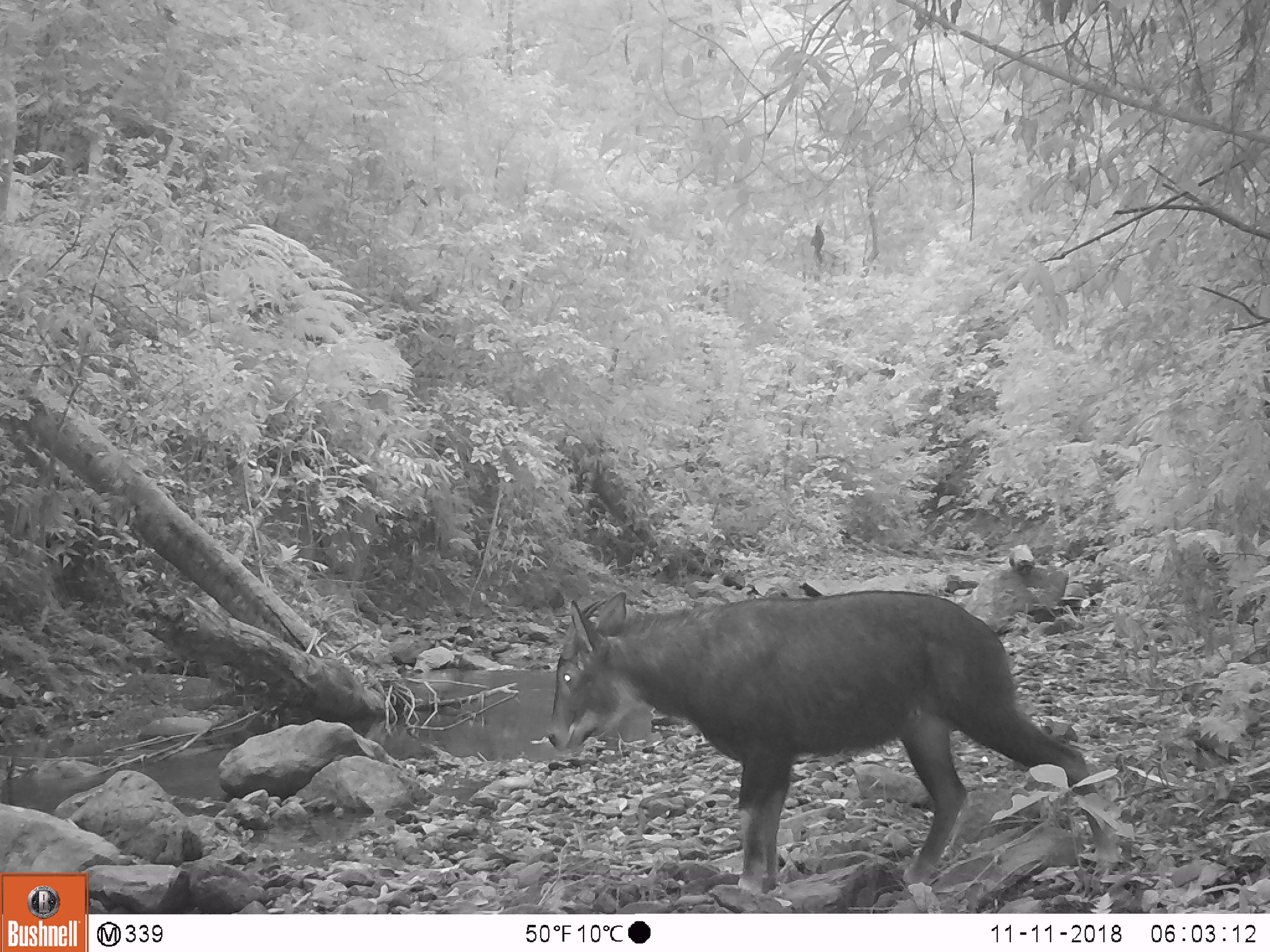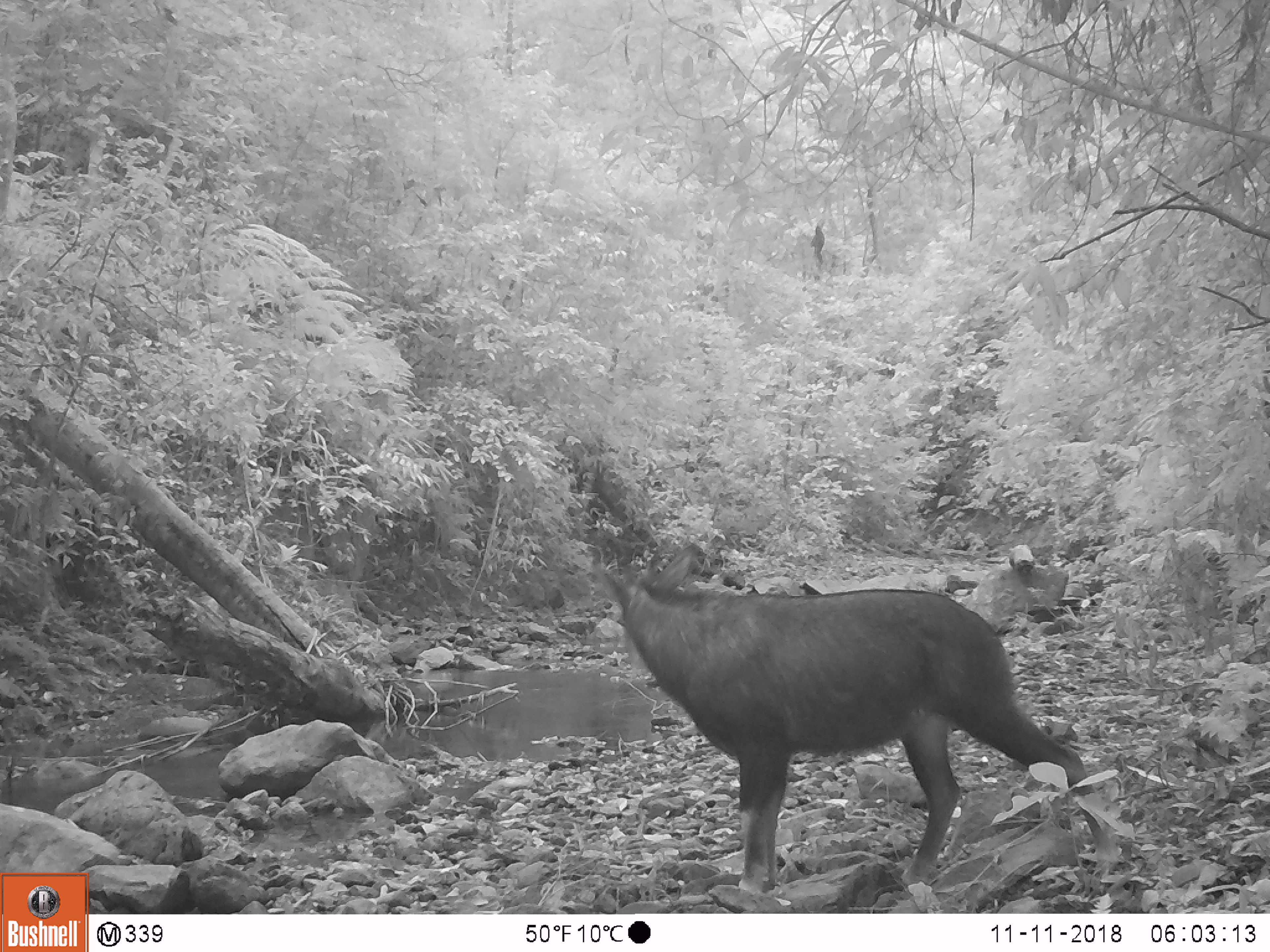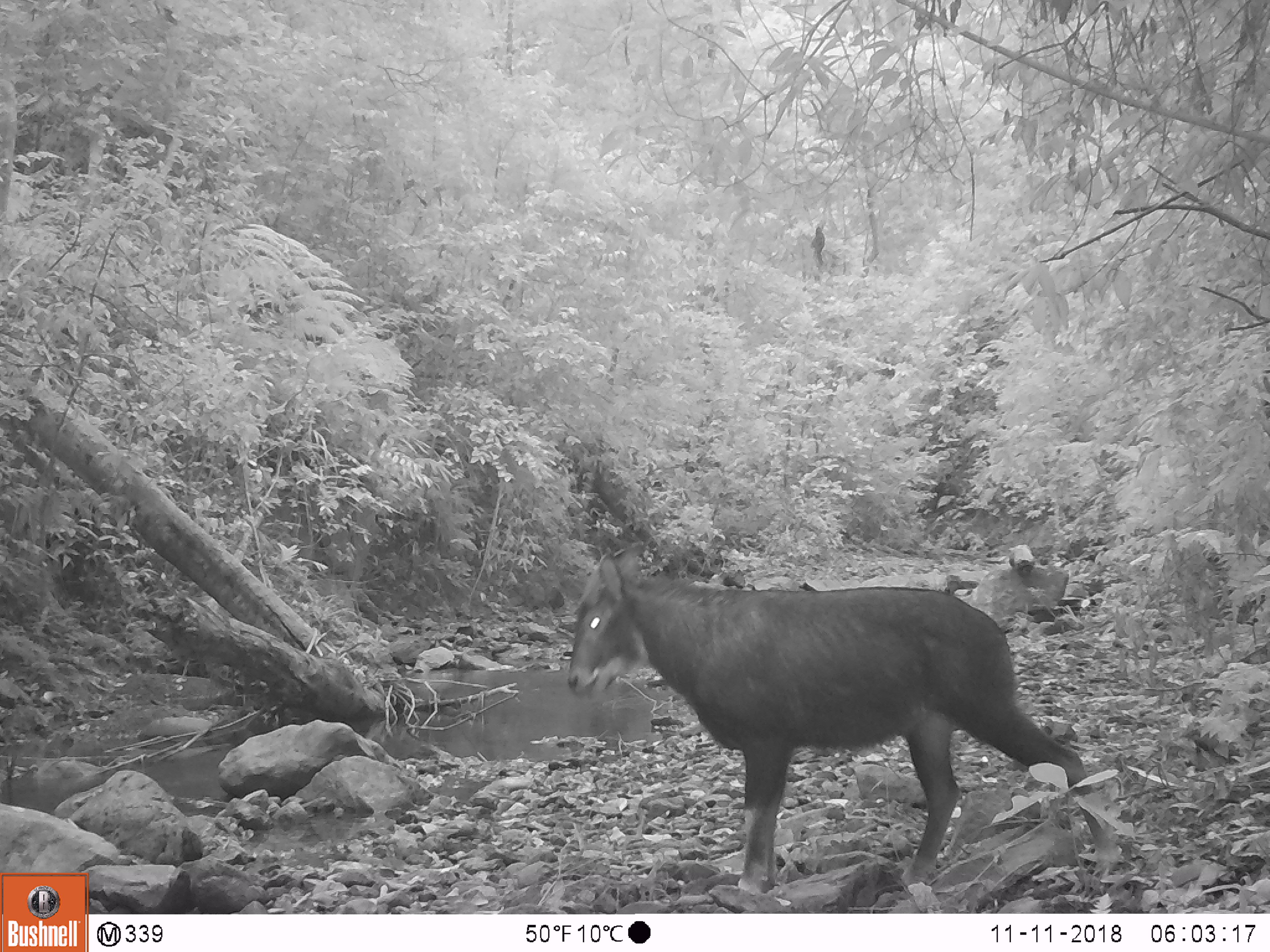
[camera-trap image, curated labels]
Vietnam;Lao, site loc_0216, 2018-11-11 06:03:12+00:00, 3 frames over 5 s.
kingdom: Animalia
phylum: Chordata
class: Mammalia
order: Artiodactyla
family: Bovidae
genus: Capricornis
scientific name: Capricornis sumatraensis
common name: chinese serow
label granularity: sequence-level